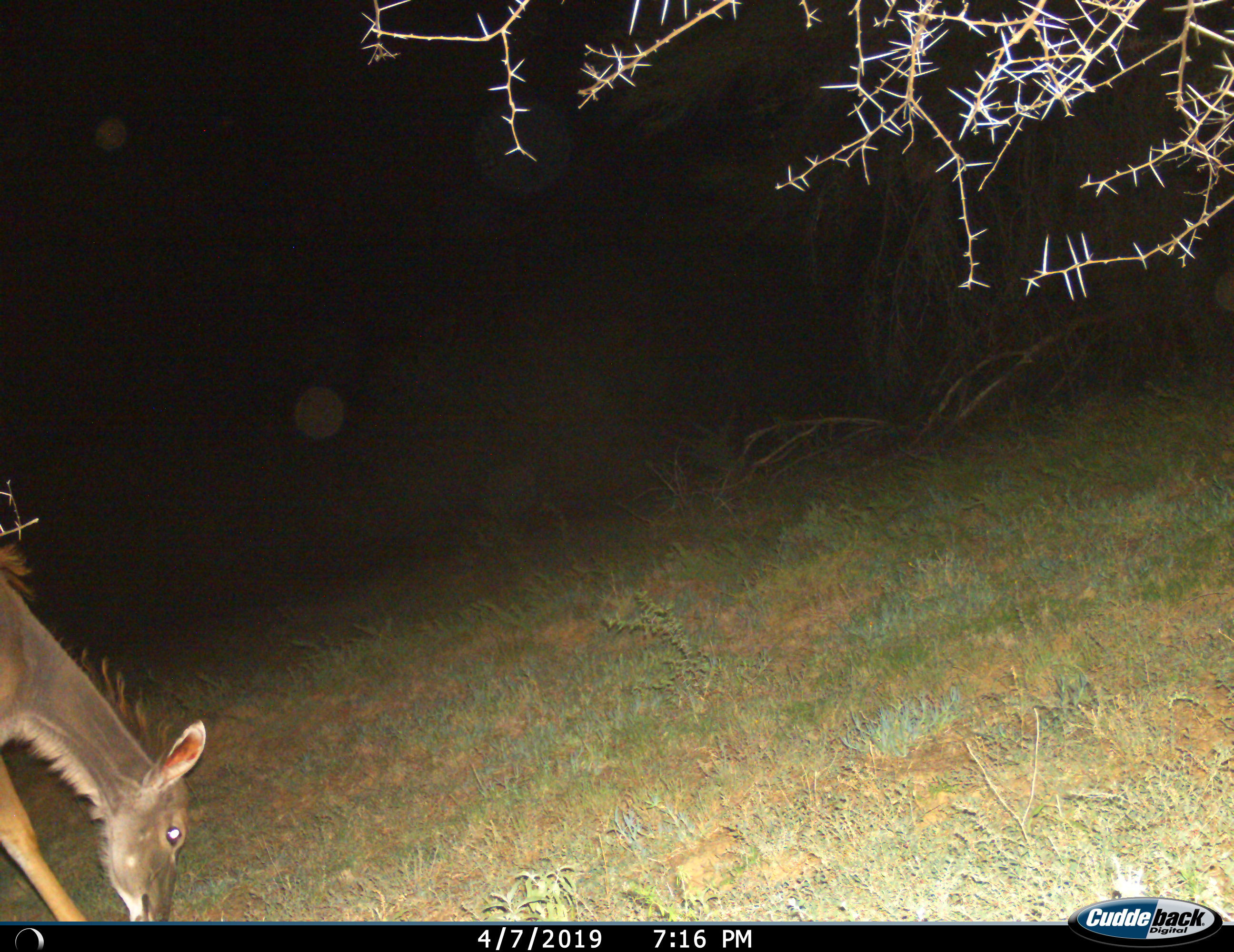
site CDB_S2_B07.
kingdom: Animalia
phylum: Chordata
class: Mammalia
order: Artiodactyla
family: Bovidae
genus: Tragelaphus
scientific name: Tragelaphus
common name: kudu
Kudu (Tragelaphus), count 1. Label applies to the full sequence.